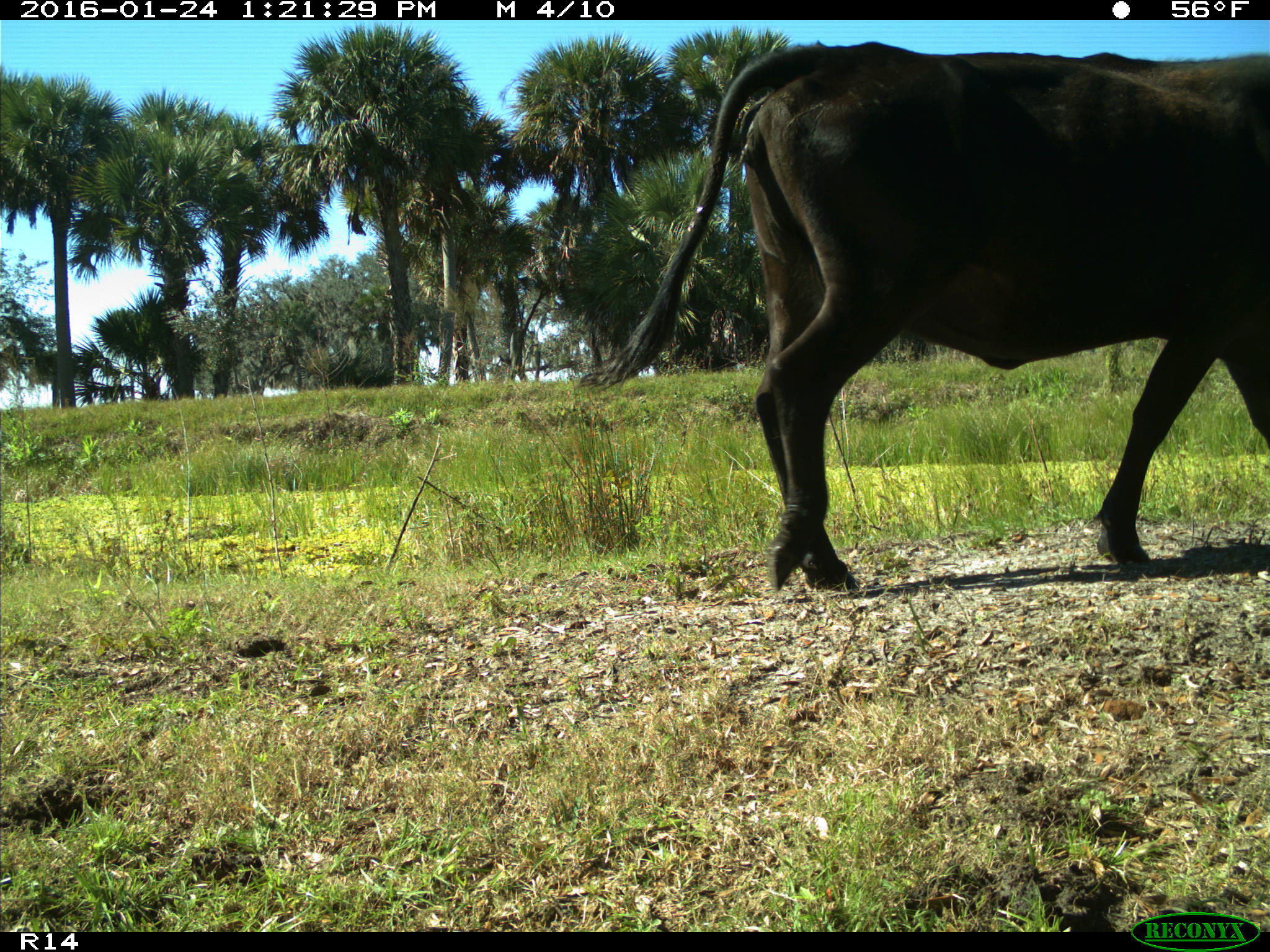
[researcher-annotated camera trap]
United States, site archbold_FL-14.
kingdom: Animalia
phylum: Chordata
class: Mammalia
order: Artiodactyla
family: Bovidae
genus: Bos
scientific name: Bos taurus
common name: domestic cow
Bos taurus (domestic cow).